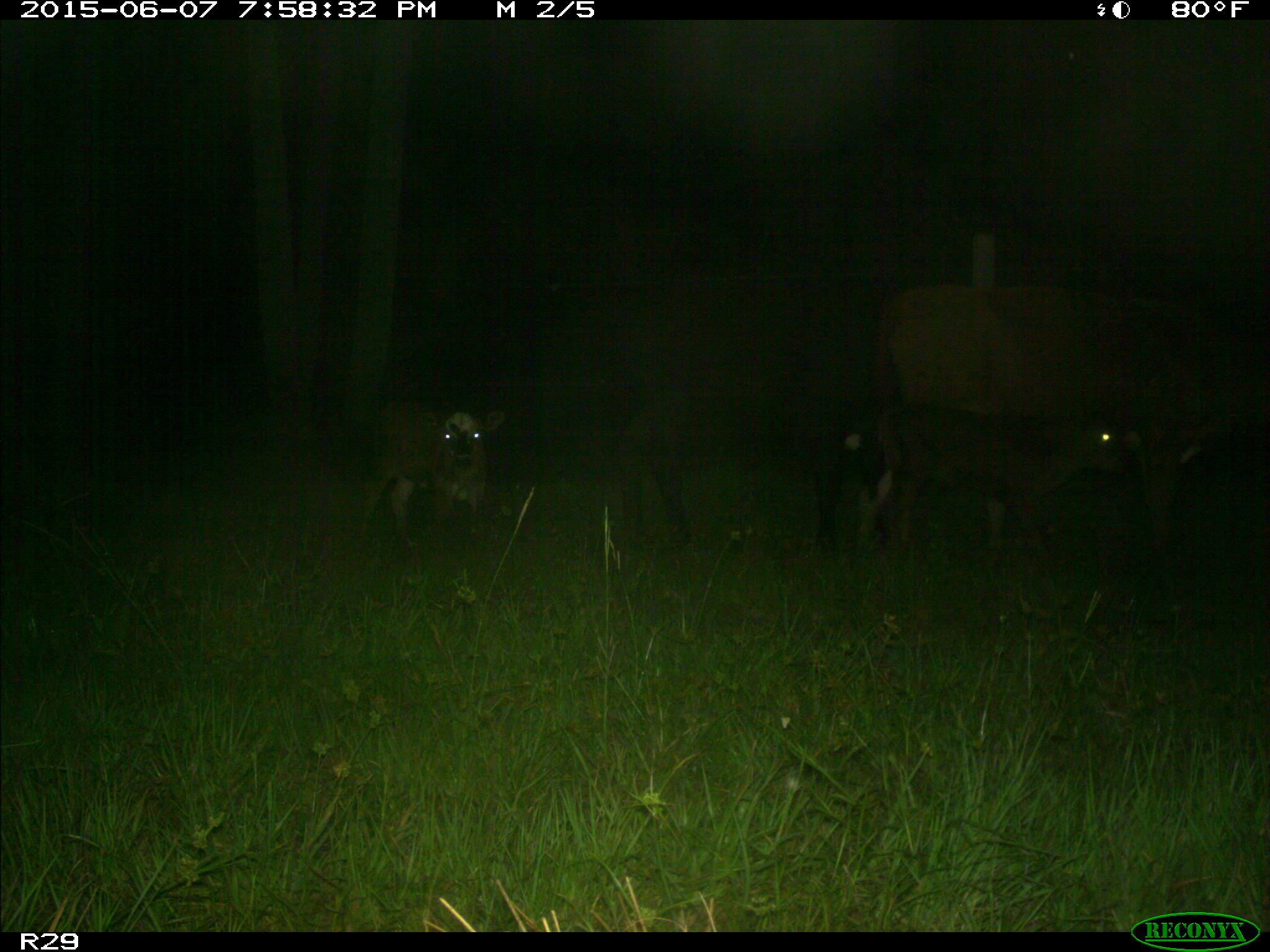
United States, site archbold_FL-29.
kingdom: Animalia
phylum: Chordata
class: Mammalia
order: Artiodactyla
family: Bovidae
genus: Bos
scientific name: Bos taurus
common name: domestic cow